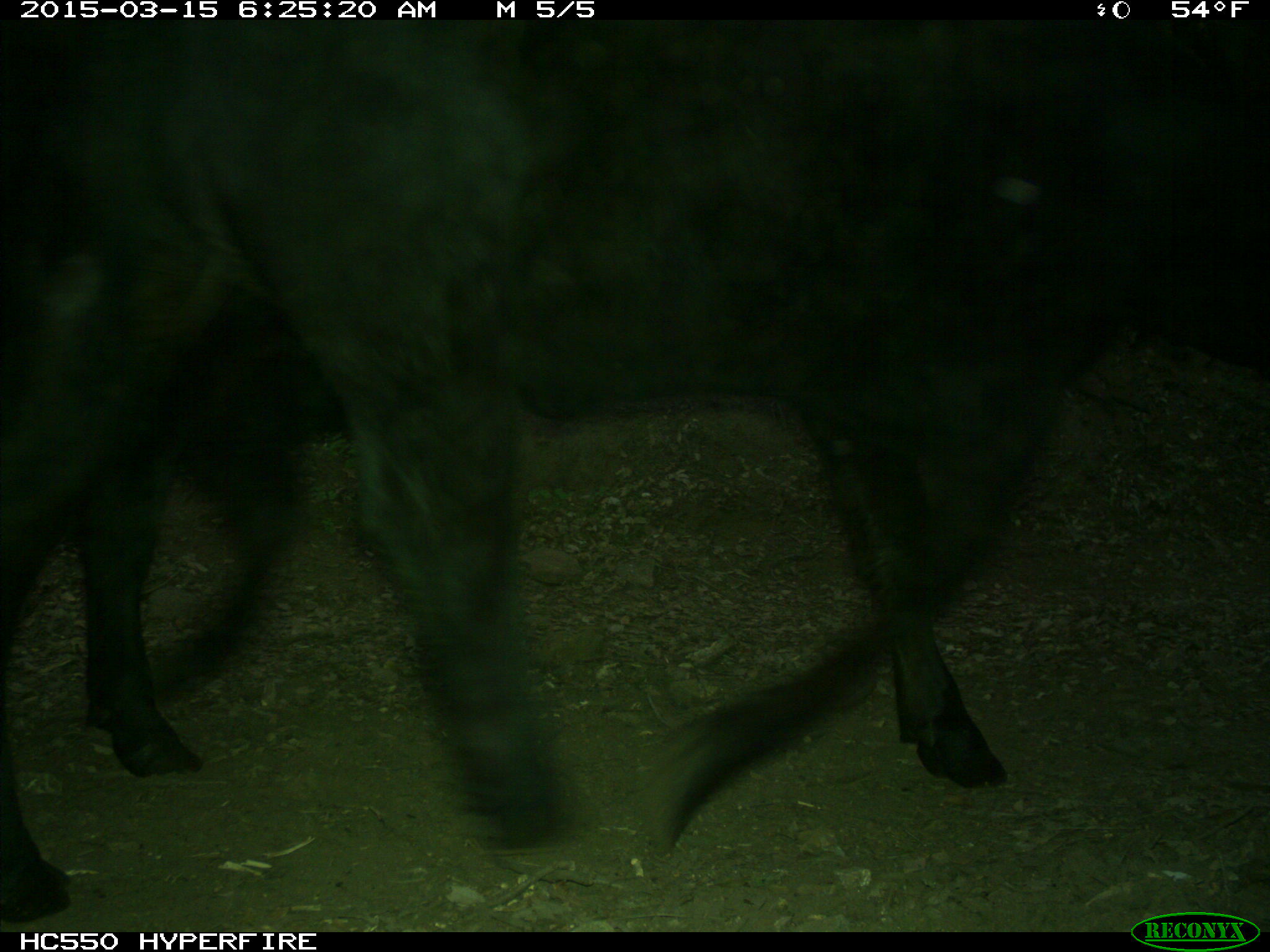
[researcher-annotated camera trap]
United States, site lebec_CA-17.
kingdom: Animalia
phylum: Chordata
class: Mammalia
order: Artiodactyla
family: Bovidae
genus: Bos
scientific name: Bos taurus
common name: domestic cow